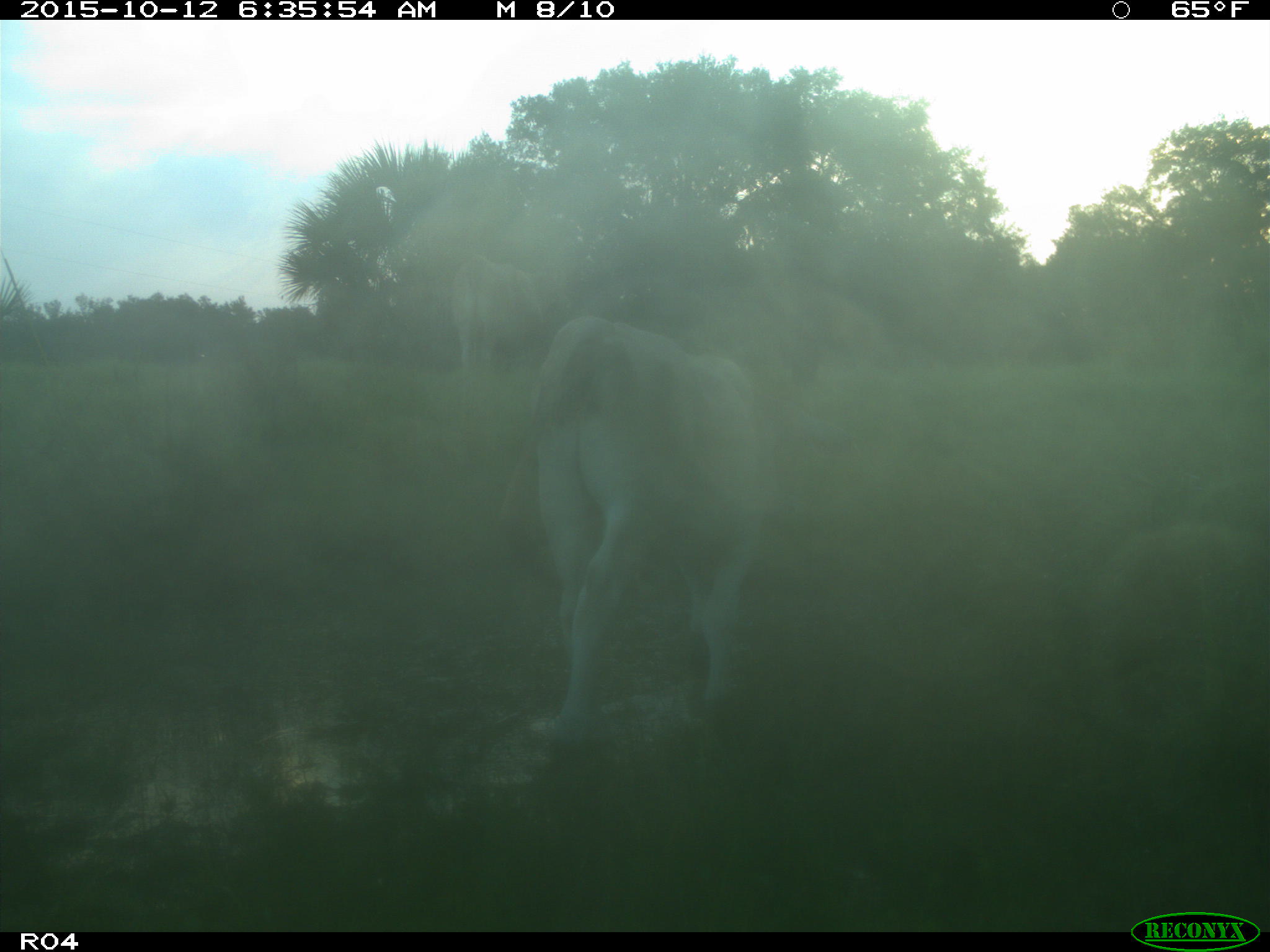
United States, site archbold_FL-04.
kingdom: Animalia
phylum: Chordata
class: Mammalia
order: Artiodactyla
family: Bovidae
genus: Bos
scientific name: Bos taurus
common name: domestic cow